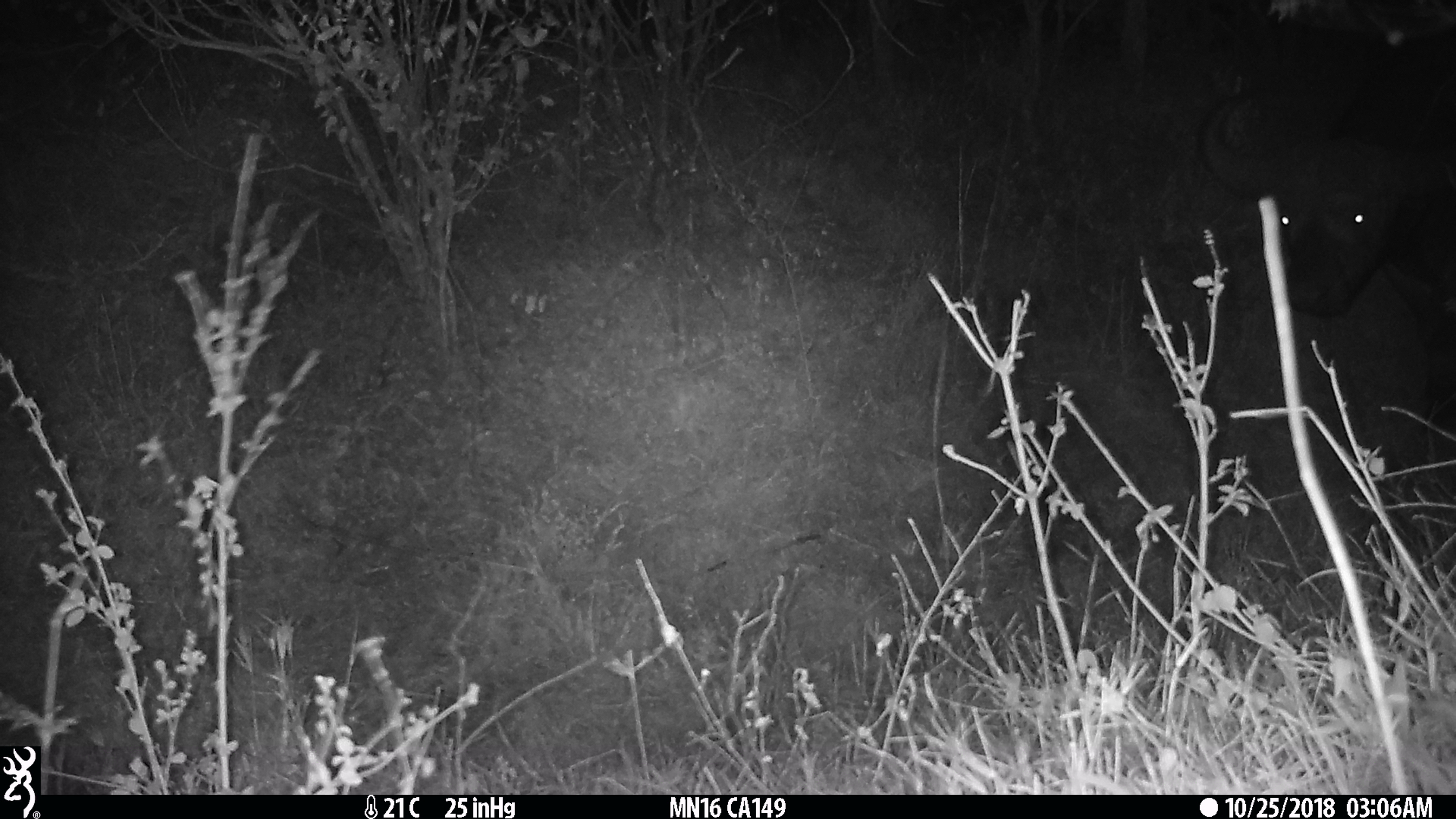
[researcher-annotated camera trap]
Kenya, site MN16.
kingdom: Animalia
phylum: Chordata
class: Mammalia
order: Artiodactyla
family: Bovidae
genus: Syncerus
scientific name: Syncerus caffer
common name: buffalo